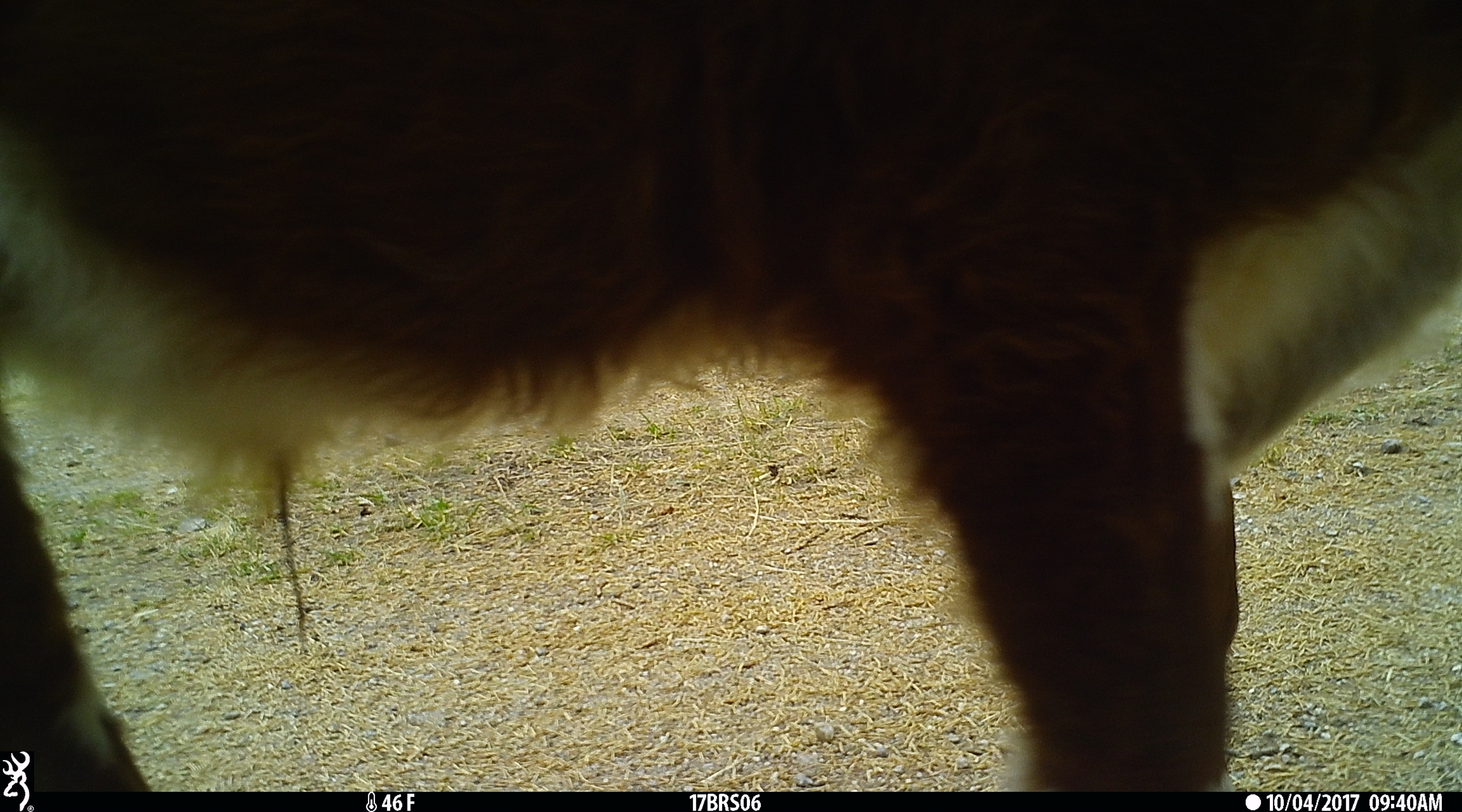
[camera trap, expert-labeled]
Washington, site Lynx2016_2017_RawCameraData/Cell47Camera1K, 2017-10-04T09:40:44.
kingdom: Animalia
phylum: Chordata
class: Mammalia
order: Artiodactyla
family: Bovidae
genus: Bos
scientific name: Bos taurus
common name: domestic cattle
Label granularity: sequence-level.